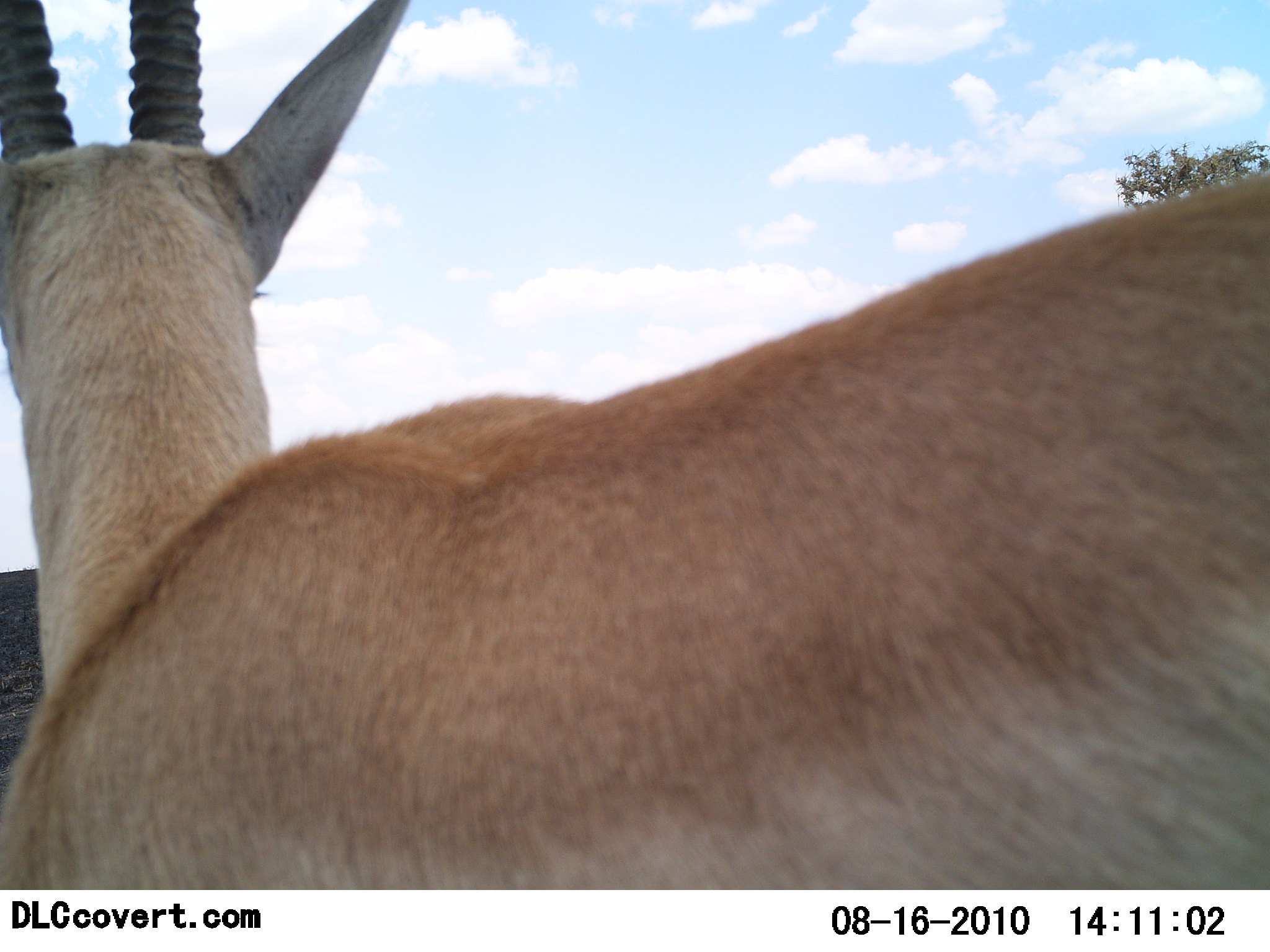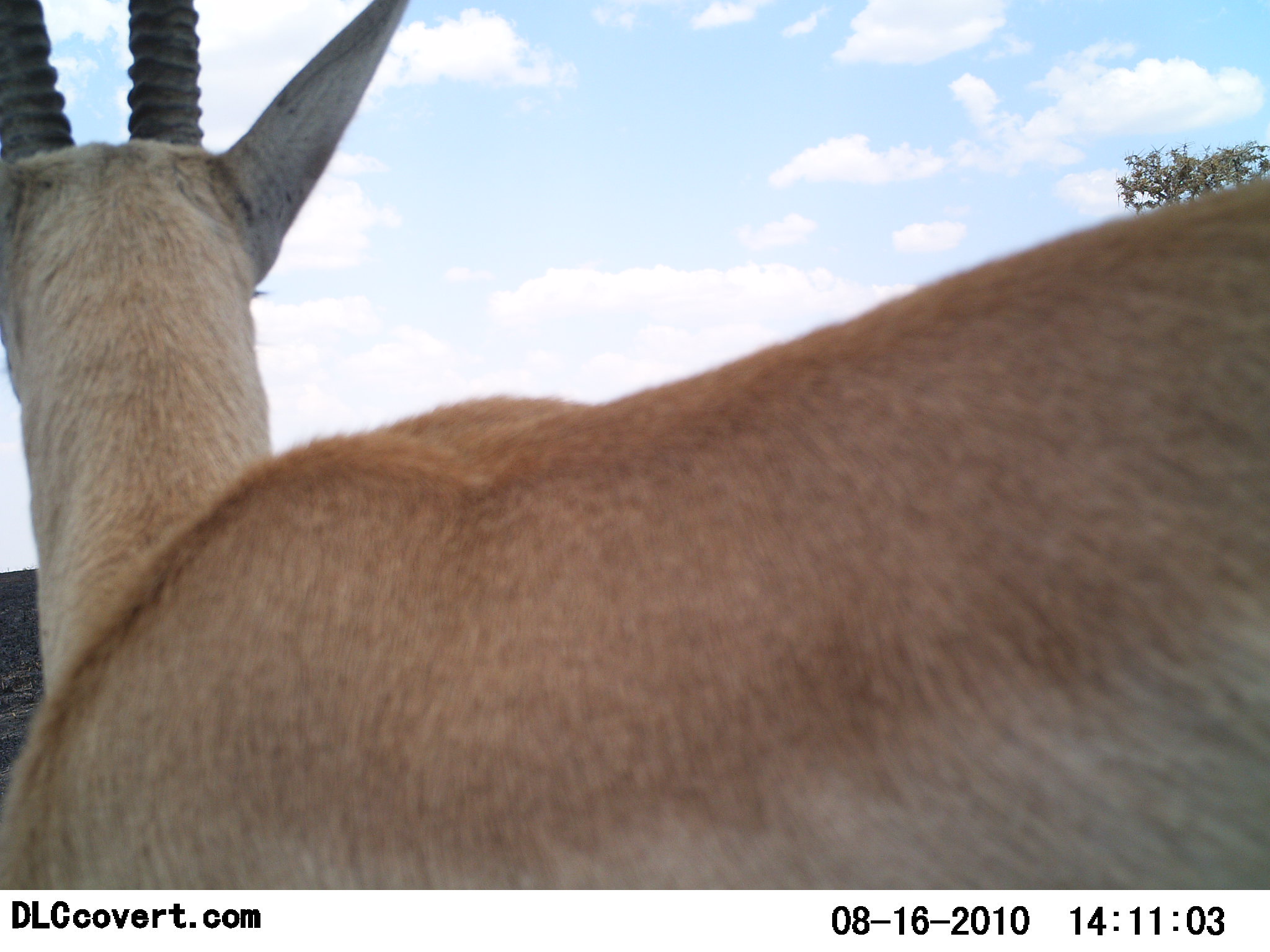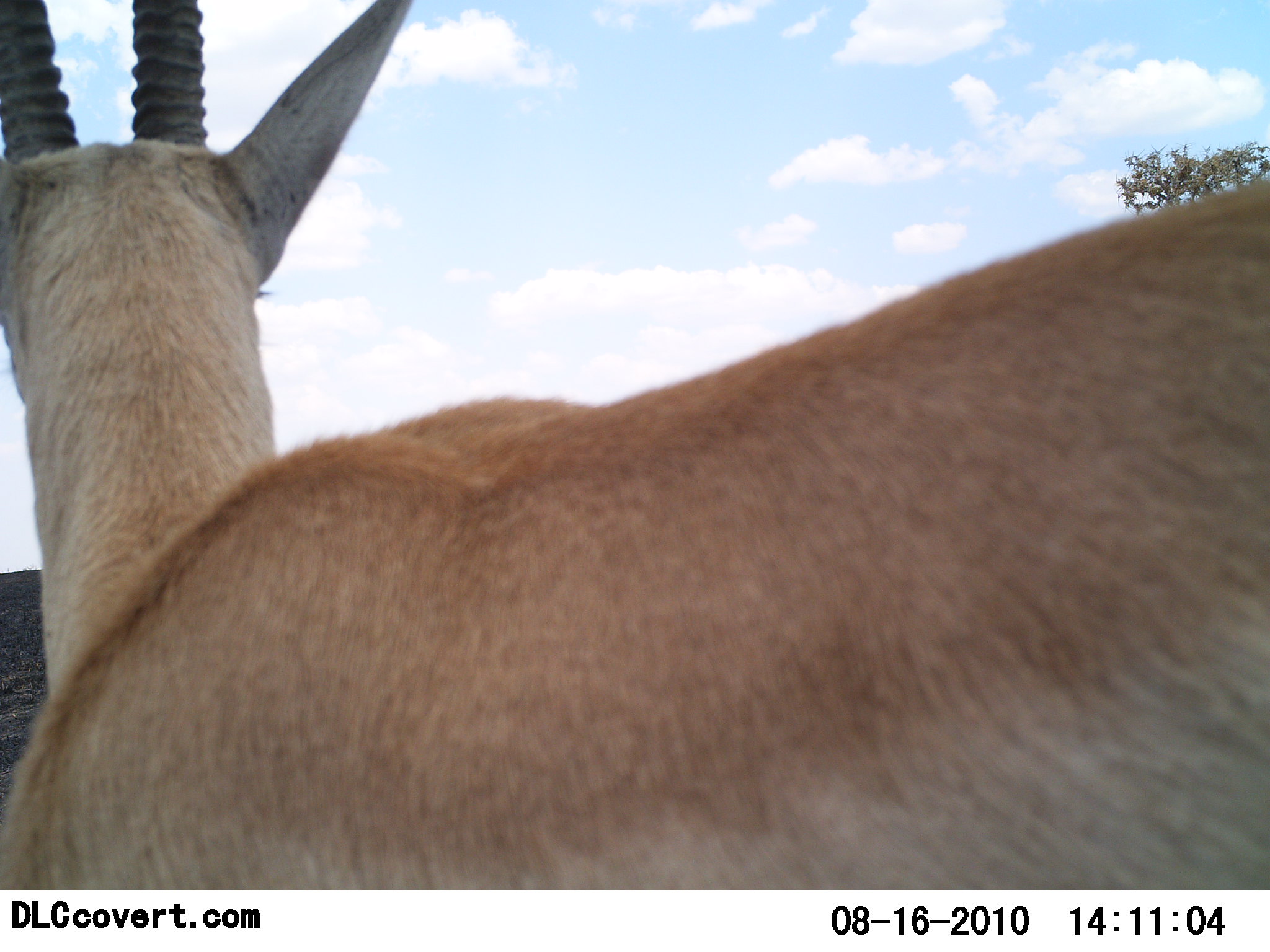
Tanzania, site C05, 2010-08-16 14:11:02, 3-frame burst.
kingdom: Animalia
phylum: Chordata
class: Mammalia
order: Artiodactyla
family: Bovidae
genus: Nanger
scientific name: Nanger granti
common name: grant's gazelle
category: gazellegrants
Gazellegrants (grant's gazelle) (Nanger granti), count 1. Behavior (volunteer vote fractions): standing 100%, resting 0%, moving 0%, interacting 0%. Young present (vote fraction): 0%. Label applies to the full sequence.